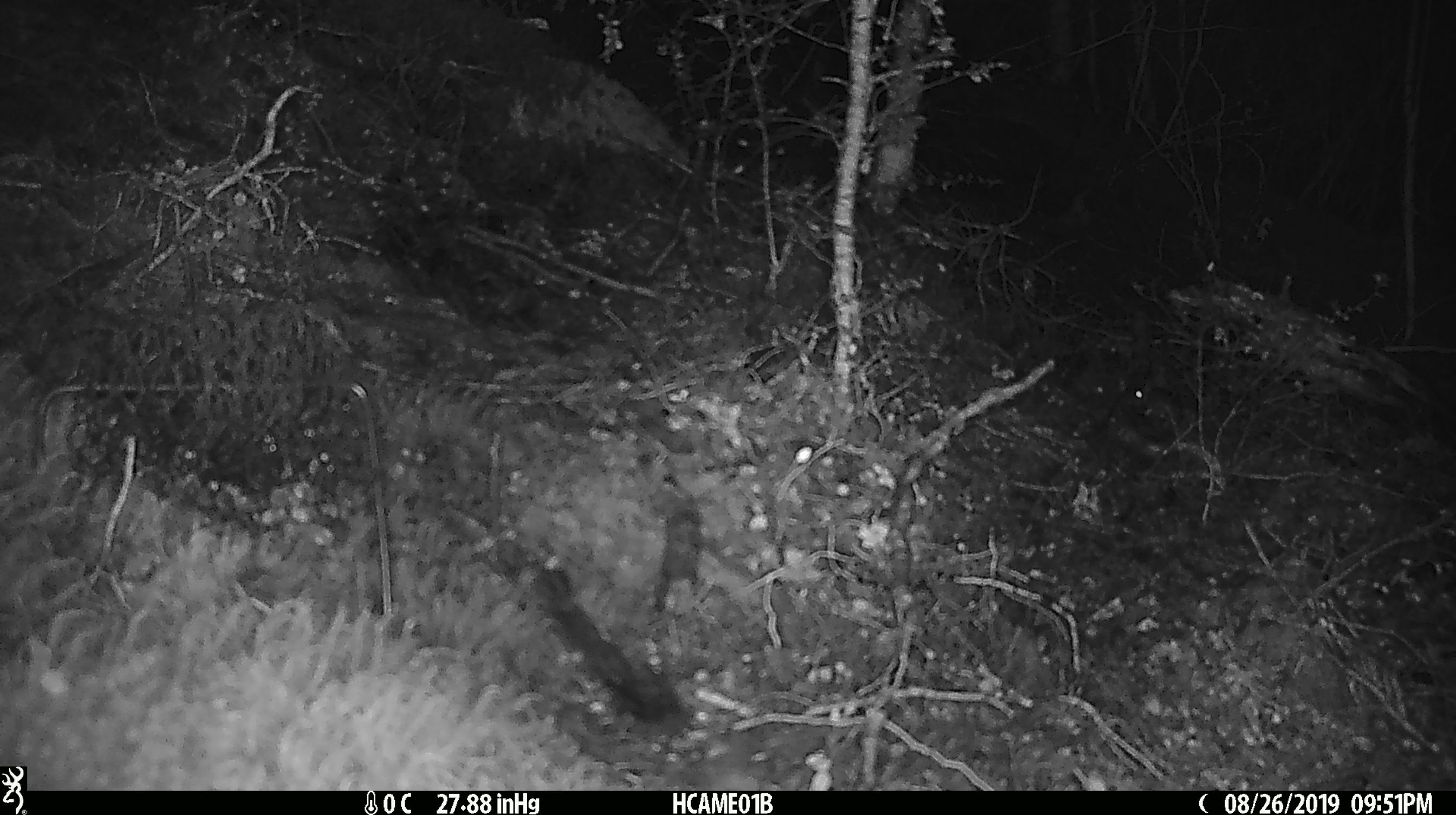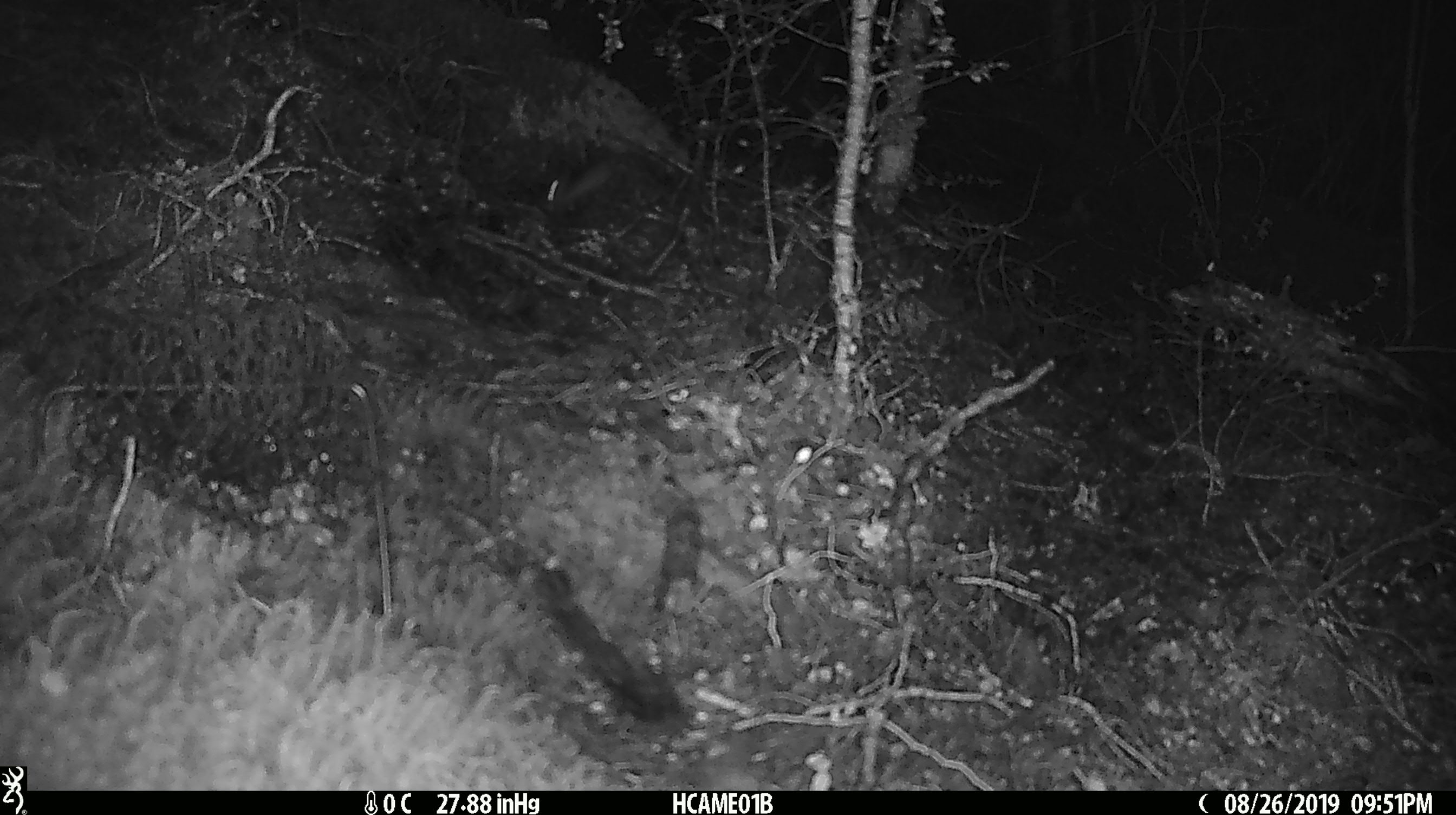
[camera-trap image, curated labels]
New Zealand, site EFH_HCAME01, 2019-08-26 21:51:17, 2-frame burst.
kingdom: Animalia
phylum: Chordata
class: Mammalia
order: Rodentia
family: Muridae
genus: Mus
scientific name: Mus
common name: mouse